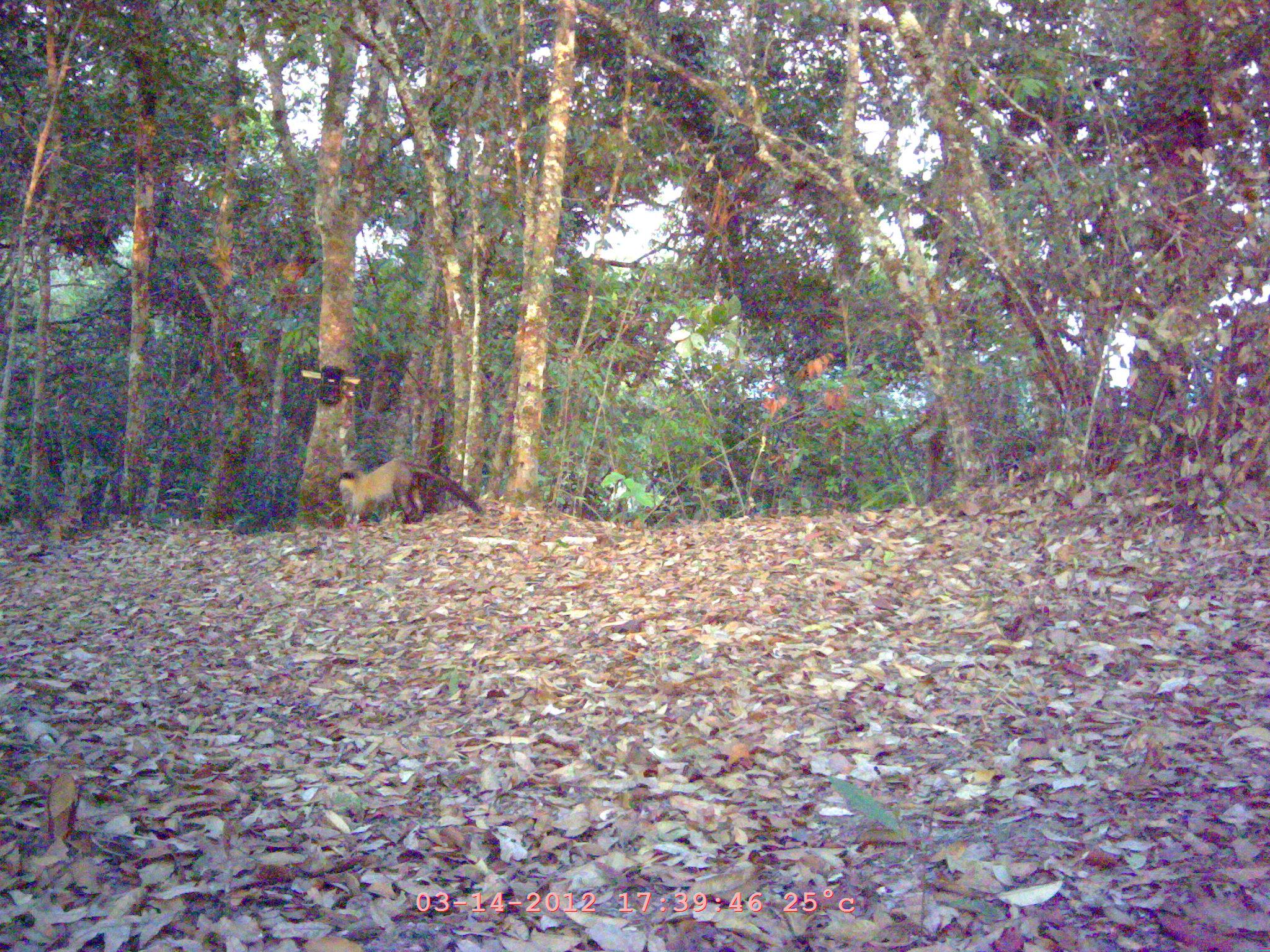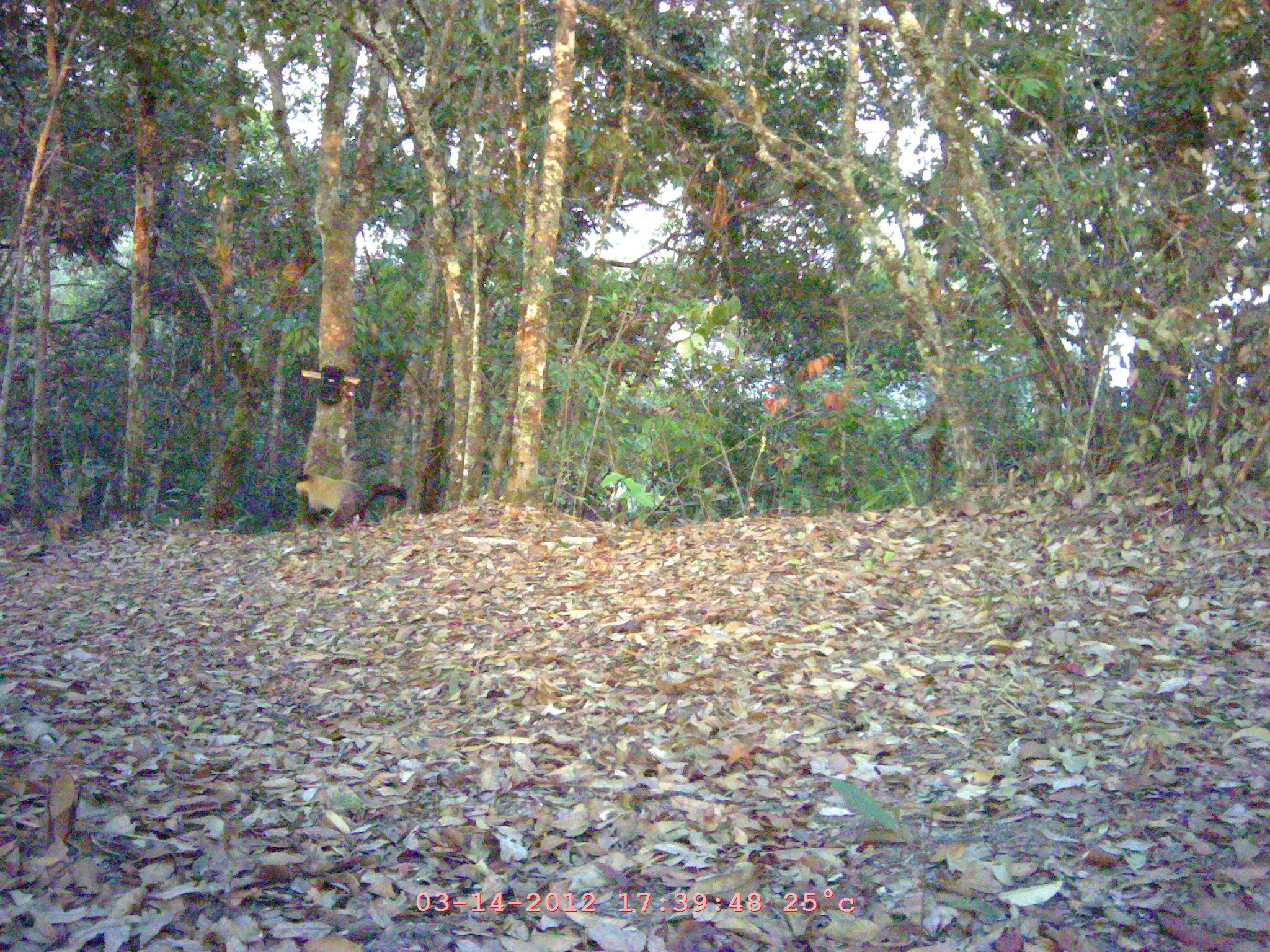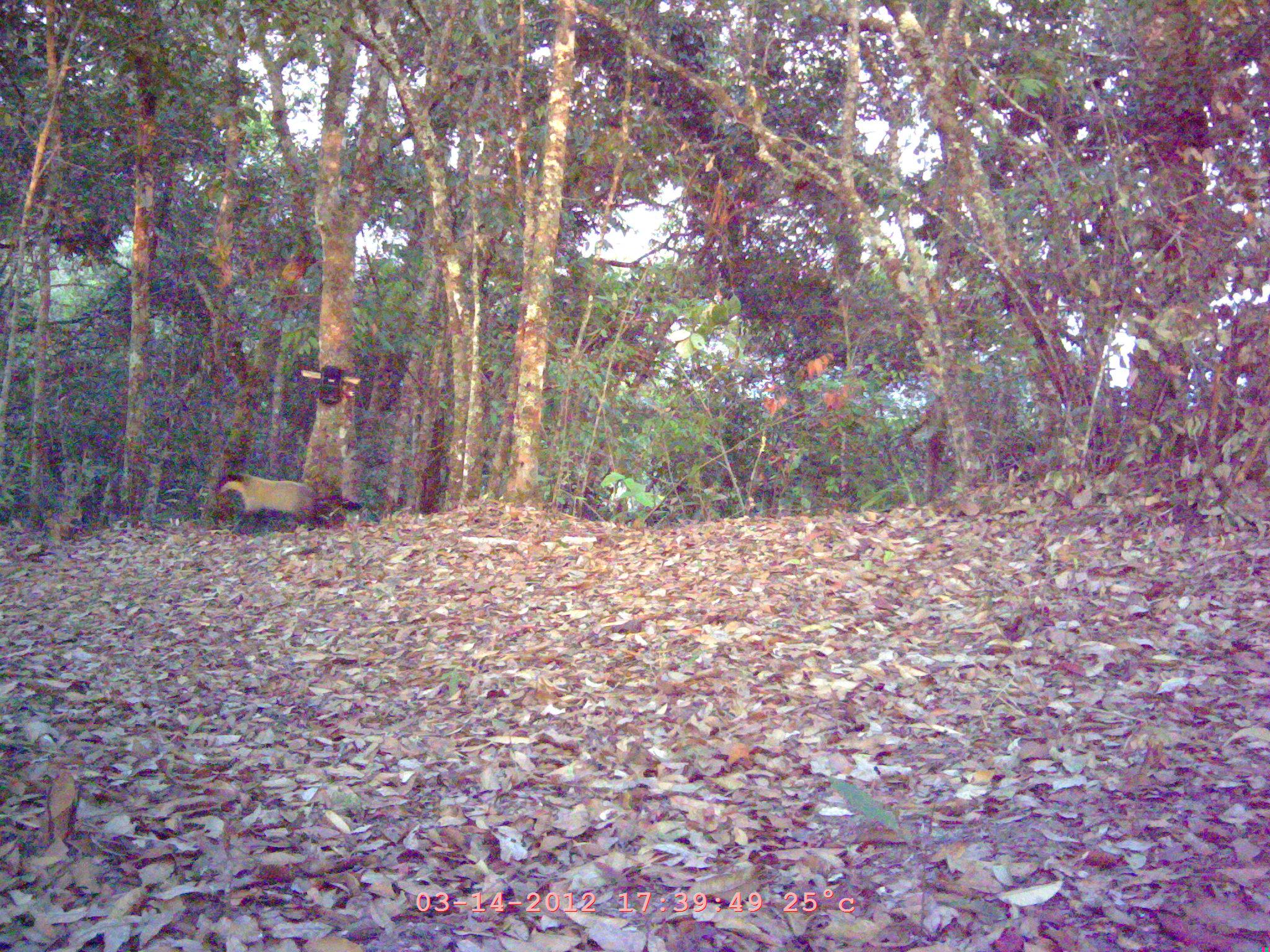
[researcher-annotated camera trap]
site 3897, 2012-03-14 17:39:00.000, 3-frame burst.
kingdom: Animalia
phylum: Chordata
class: Mammalia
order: Carnivora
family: Mustelidae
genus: Martes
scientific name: Martes flavigula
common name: yellow-throated marten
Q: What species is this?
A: Martes flavigula (yellow-throated marten).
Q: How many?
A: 1.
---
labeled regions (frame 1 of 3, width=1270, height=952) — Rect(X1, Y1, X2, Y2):
martes flavigula: Rect(337, 459, 485, 526)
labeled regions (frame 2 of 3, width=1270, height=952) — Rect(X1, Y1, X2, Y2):
martes flavigula: Rect(295, 473, 410, 524)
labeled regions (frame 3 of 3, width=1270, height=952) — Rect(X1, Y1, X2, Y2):
martes flavigula: Rect(214, 472, 364, 529)